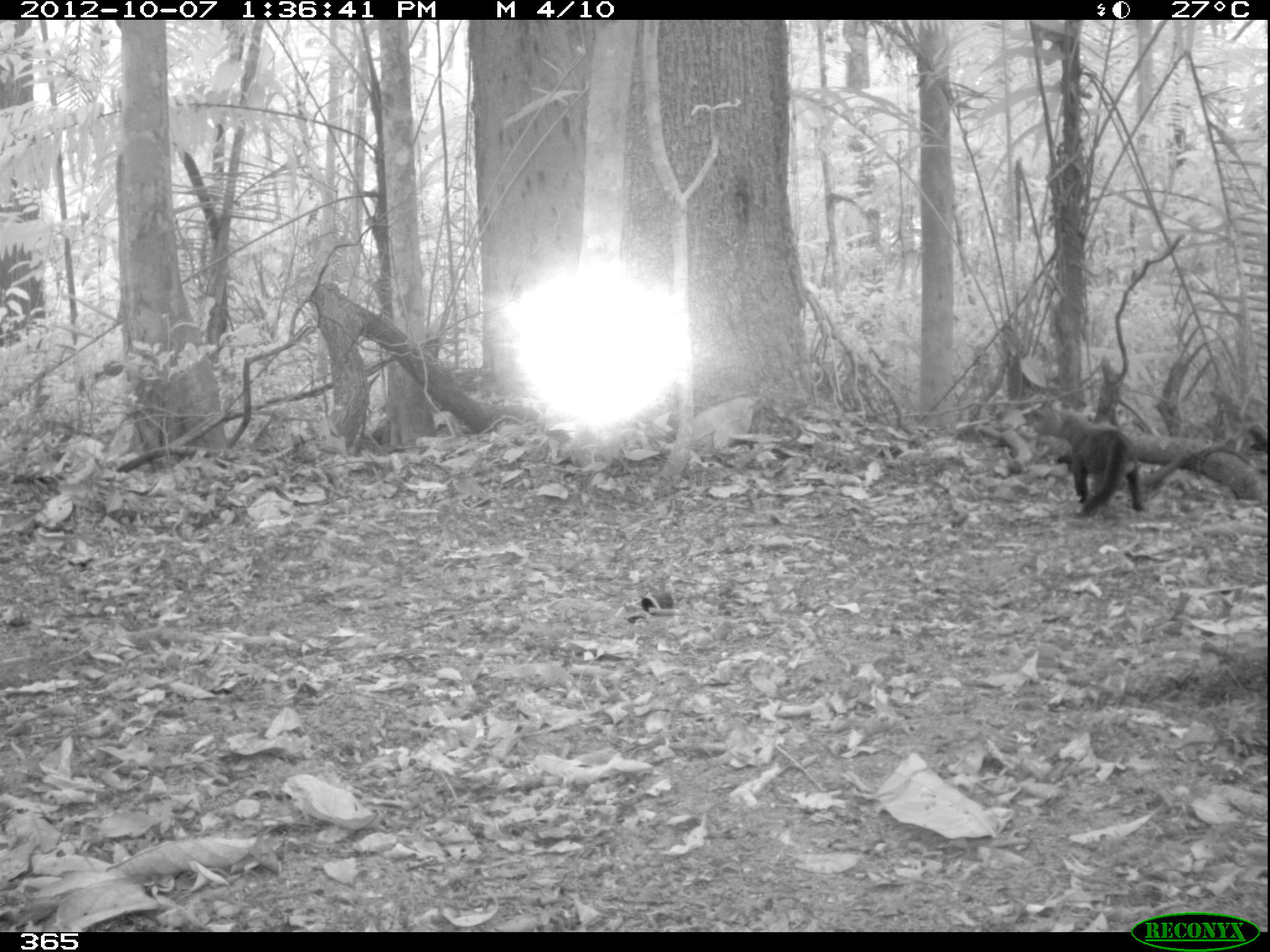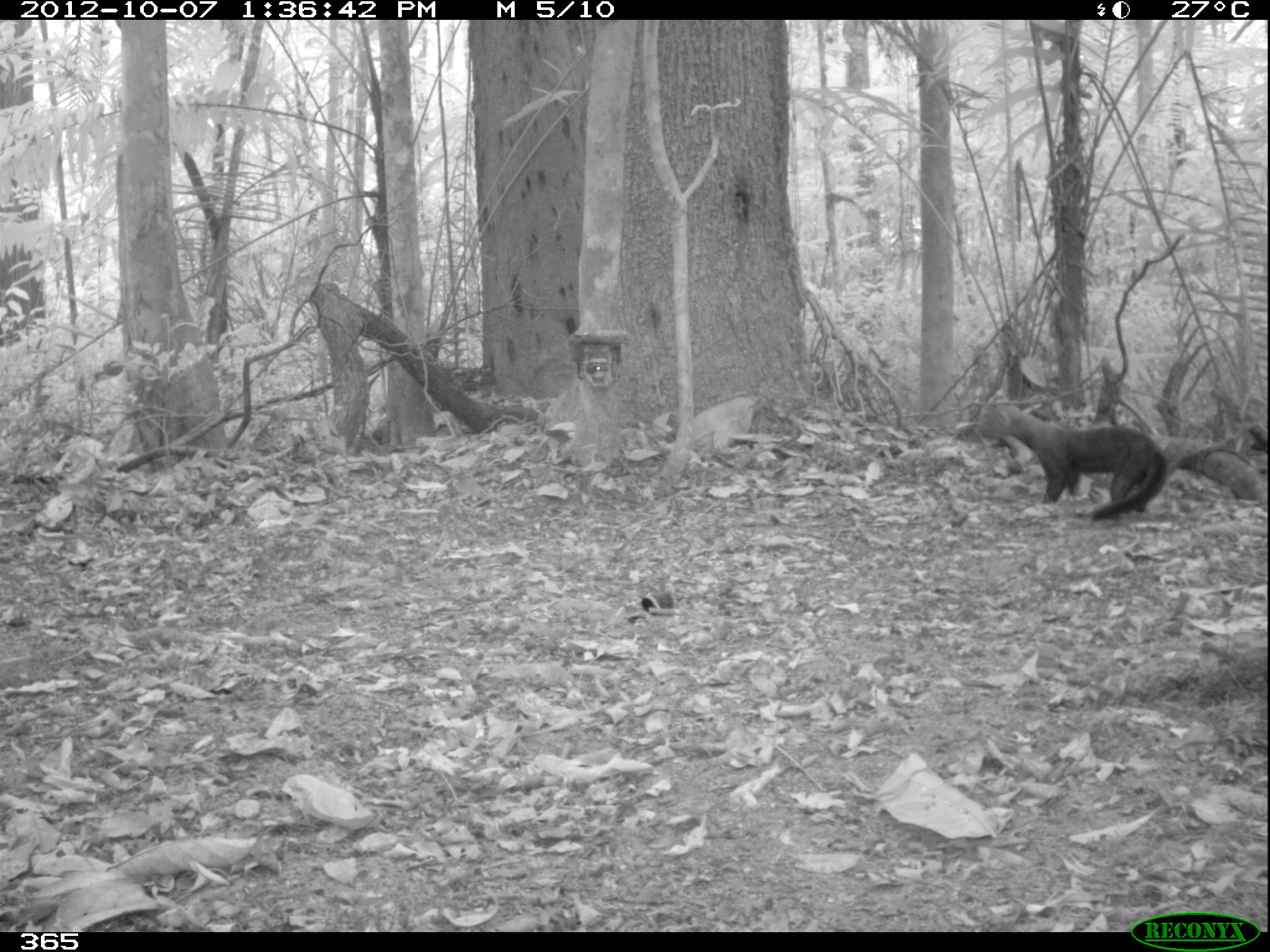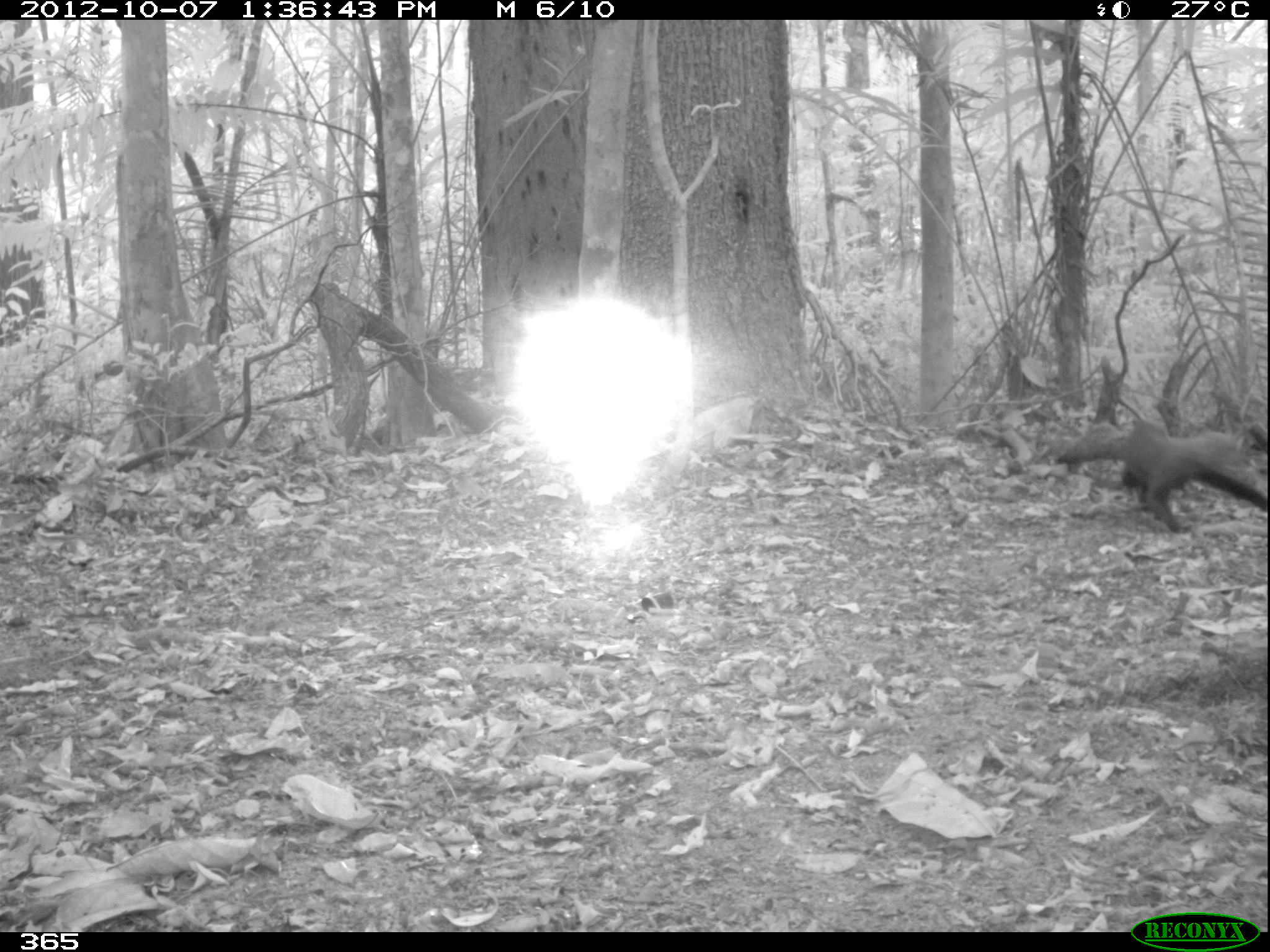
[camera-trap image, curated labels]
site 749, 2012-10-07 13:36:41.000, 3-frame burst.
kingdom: Animalia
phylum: Chordata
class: Mammalia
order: Carnivora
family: Mustelidae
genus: Eira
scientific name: Eira barbara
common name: tayra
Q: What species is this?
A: Eira barbara (tayra).